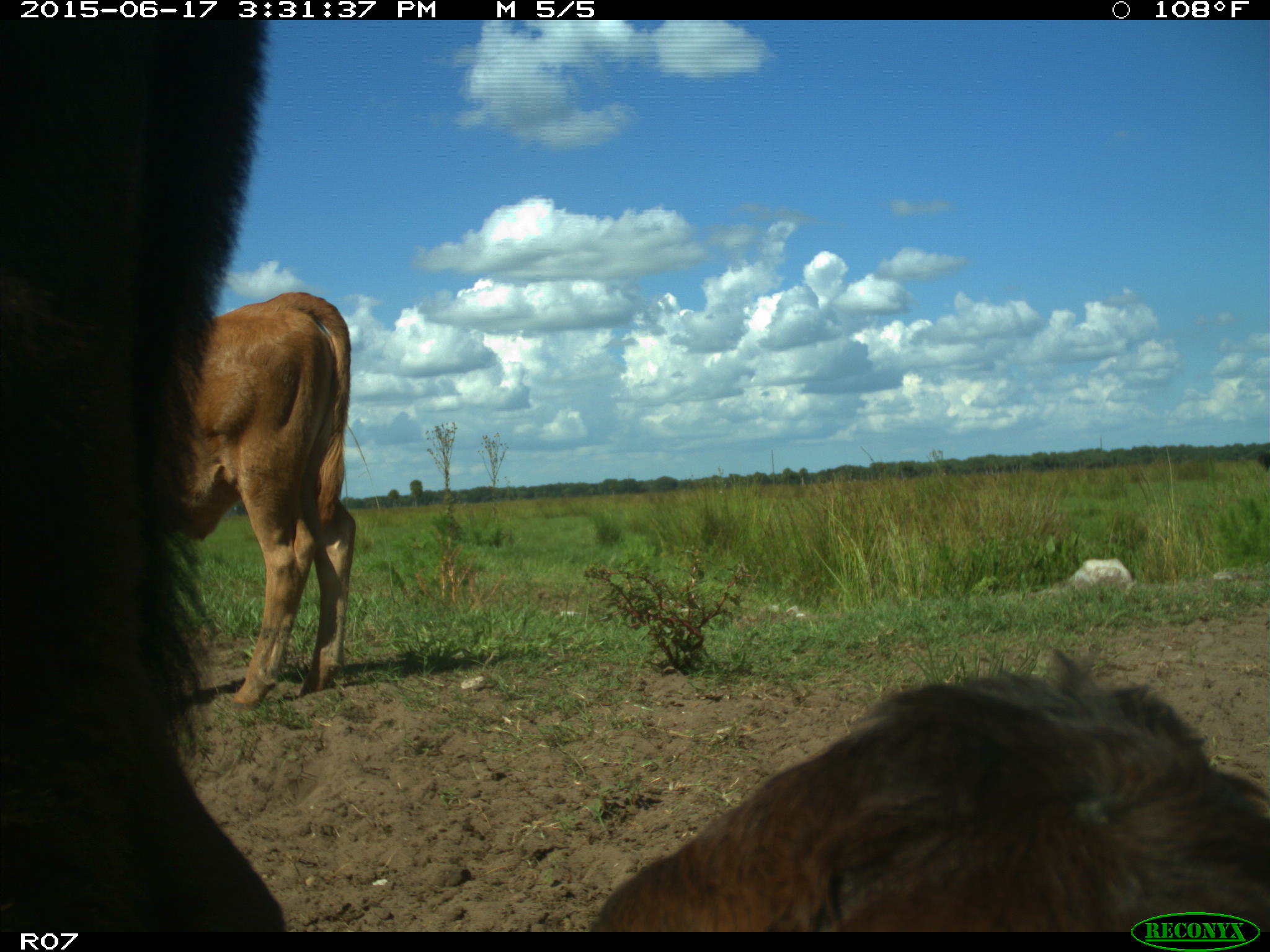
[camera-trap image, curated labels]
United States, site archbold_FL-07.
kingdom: Animalia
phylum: Chordata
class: Mammalia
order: Artiodactyla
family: Bovidae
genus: Bos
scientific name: Bos taurus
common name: domestic cow